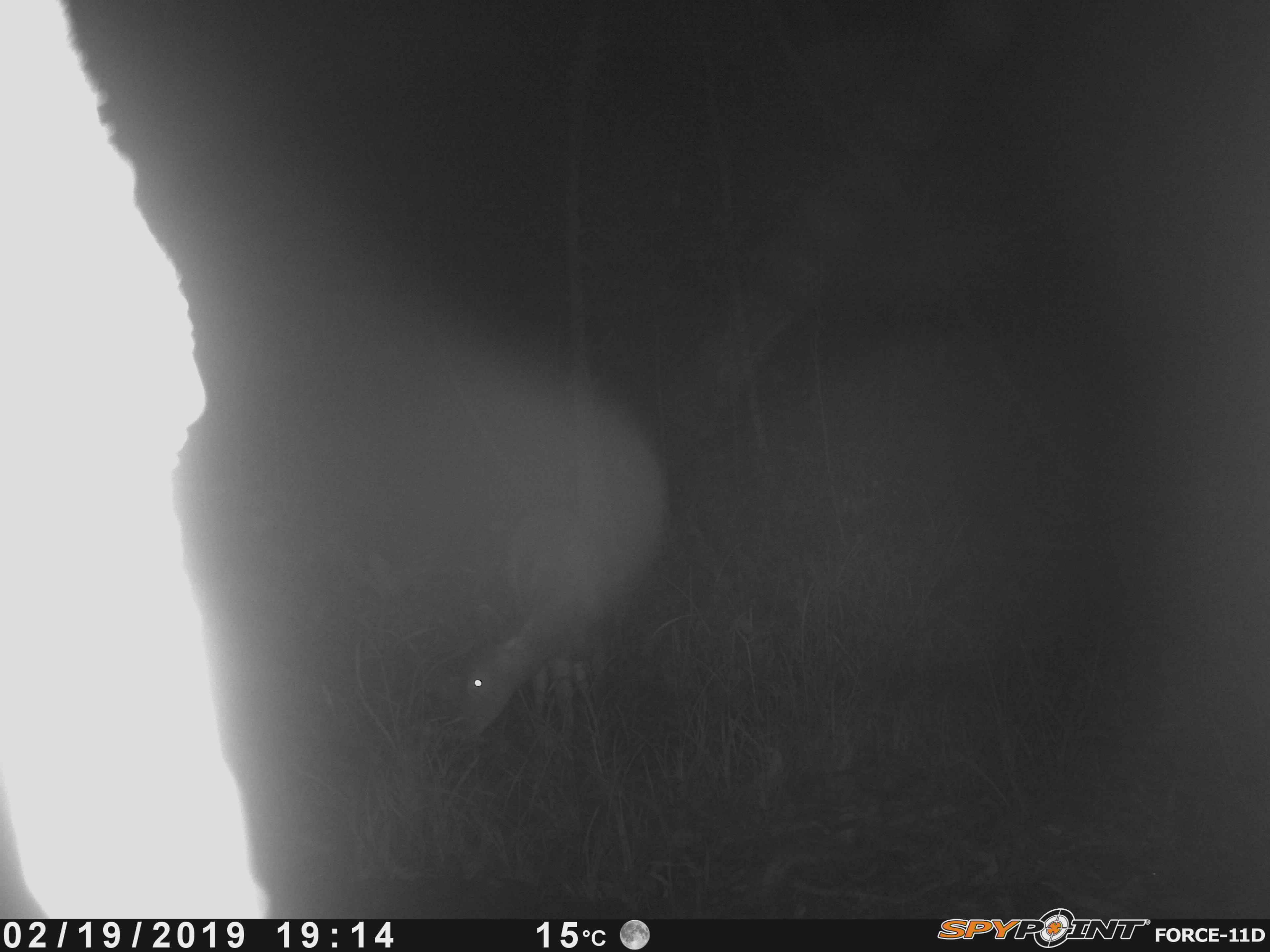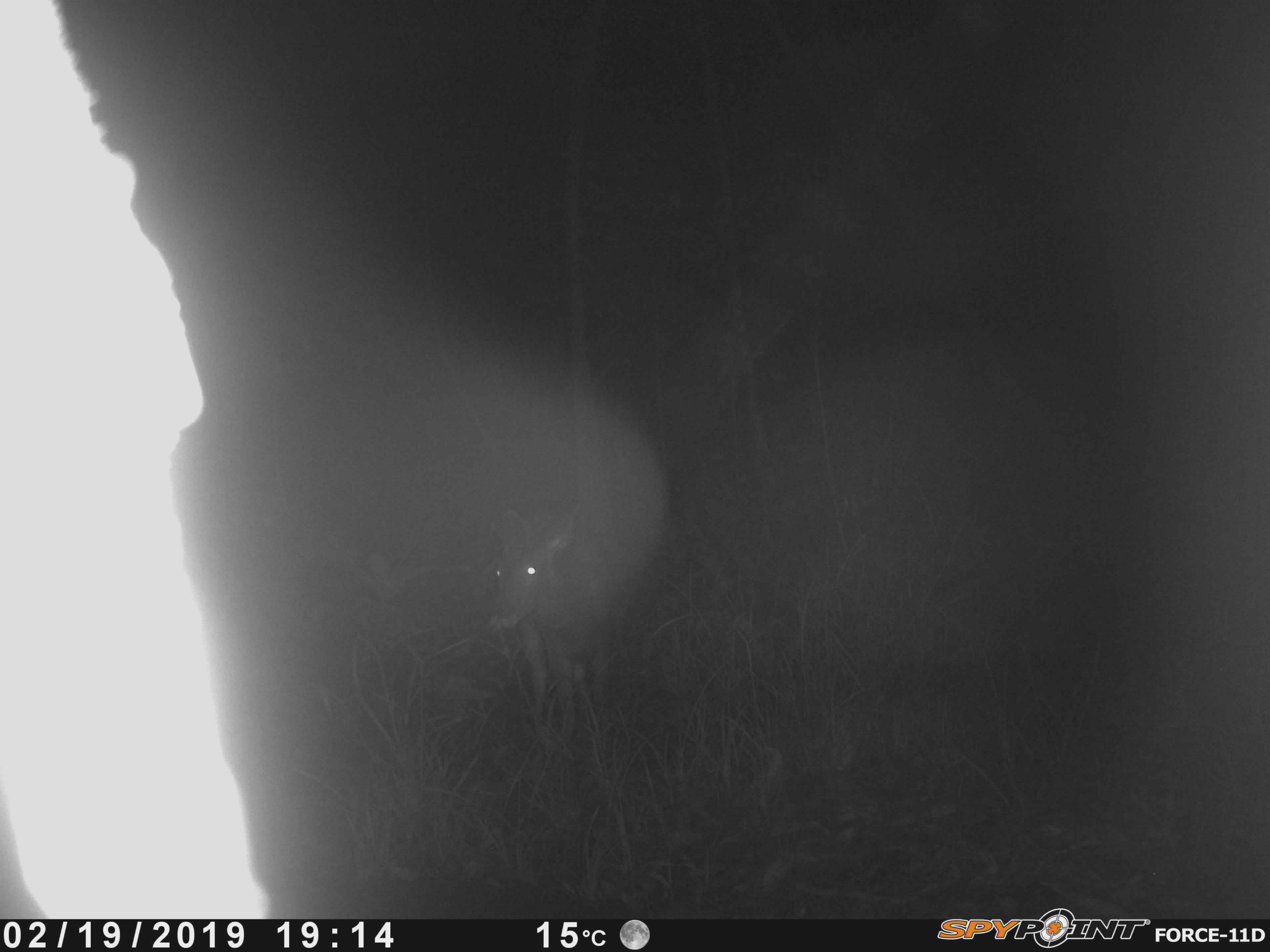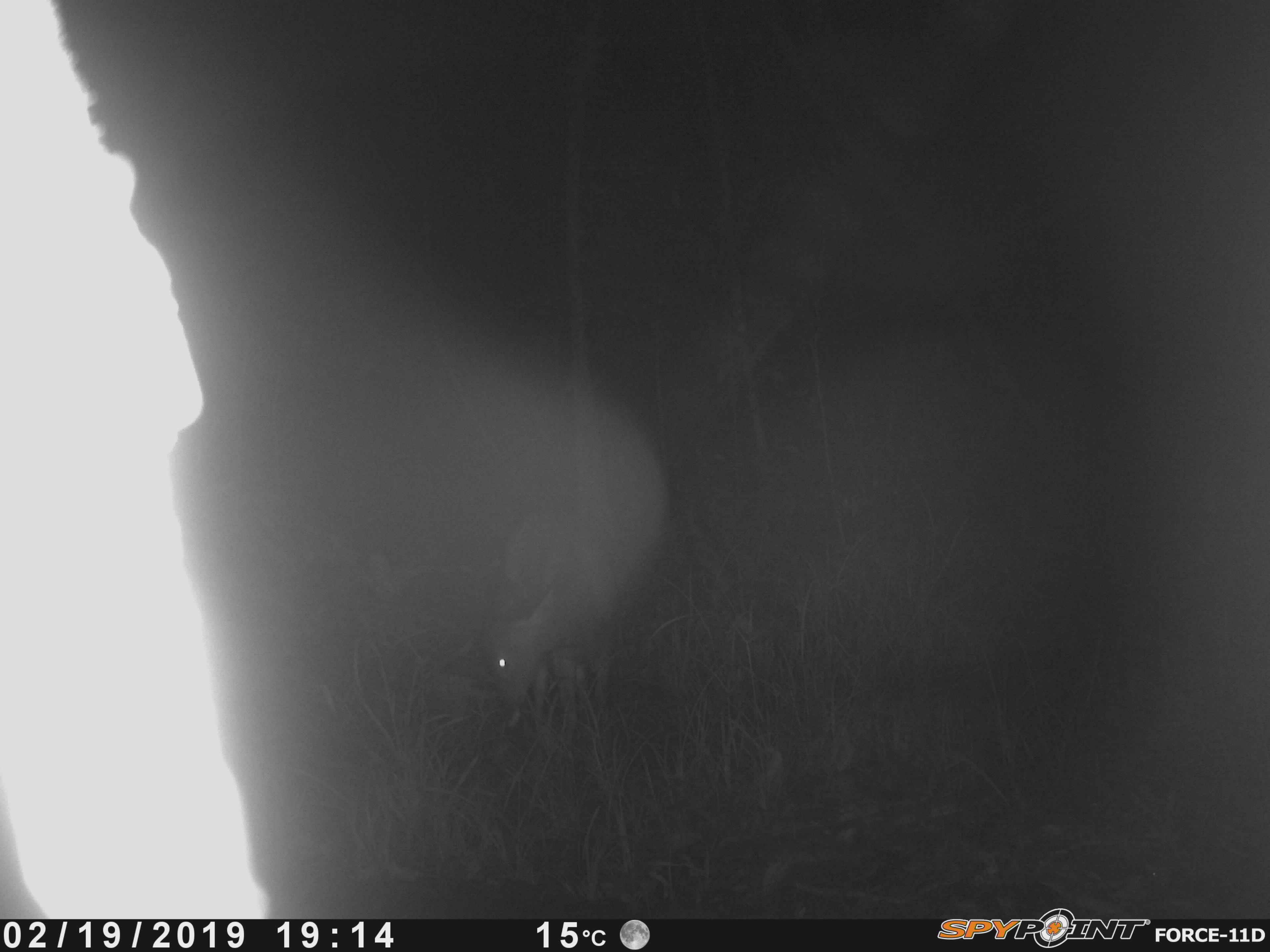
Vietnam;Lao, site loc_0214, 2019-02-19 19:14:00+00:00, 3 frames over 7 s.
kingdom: Animalia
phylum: Chordata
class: Mammalia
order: Artiodactyla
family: Cervidae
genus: Rusa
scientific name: Rusa unicolor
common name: sambar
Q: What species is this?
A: Sambar (Rusa unicolor).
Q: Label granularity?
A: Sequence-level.